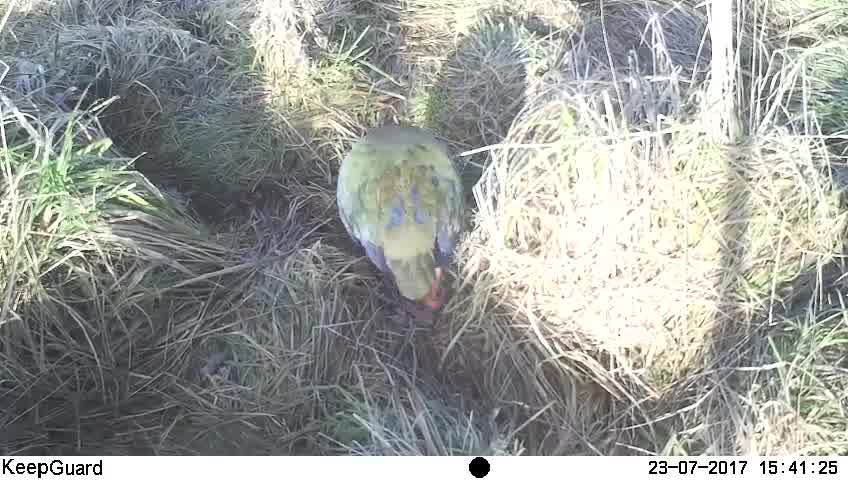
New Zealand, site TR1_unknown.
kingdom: Animalia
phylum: Chordata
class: Aves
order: Gruiformes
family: Rallidae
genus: Porphyrio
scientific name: Porphyrio mantelli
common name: takahe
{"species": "takahe (Porphyrio mantelli)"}